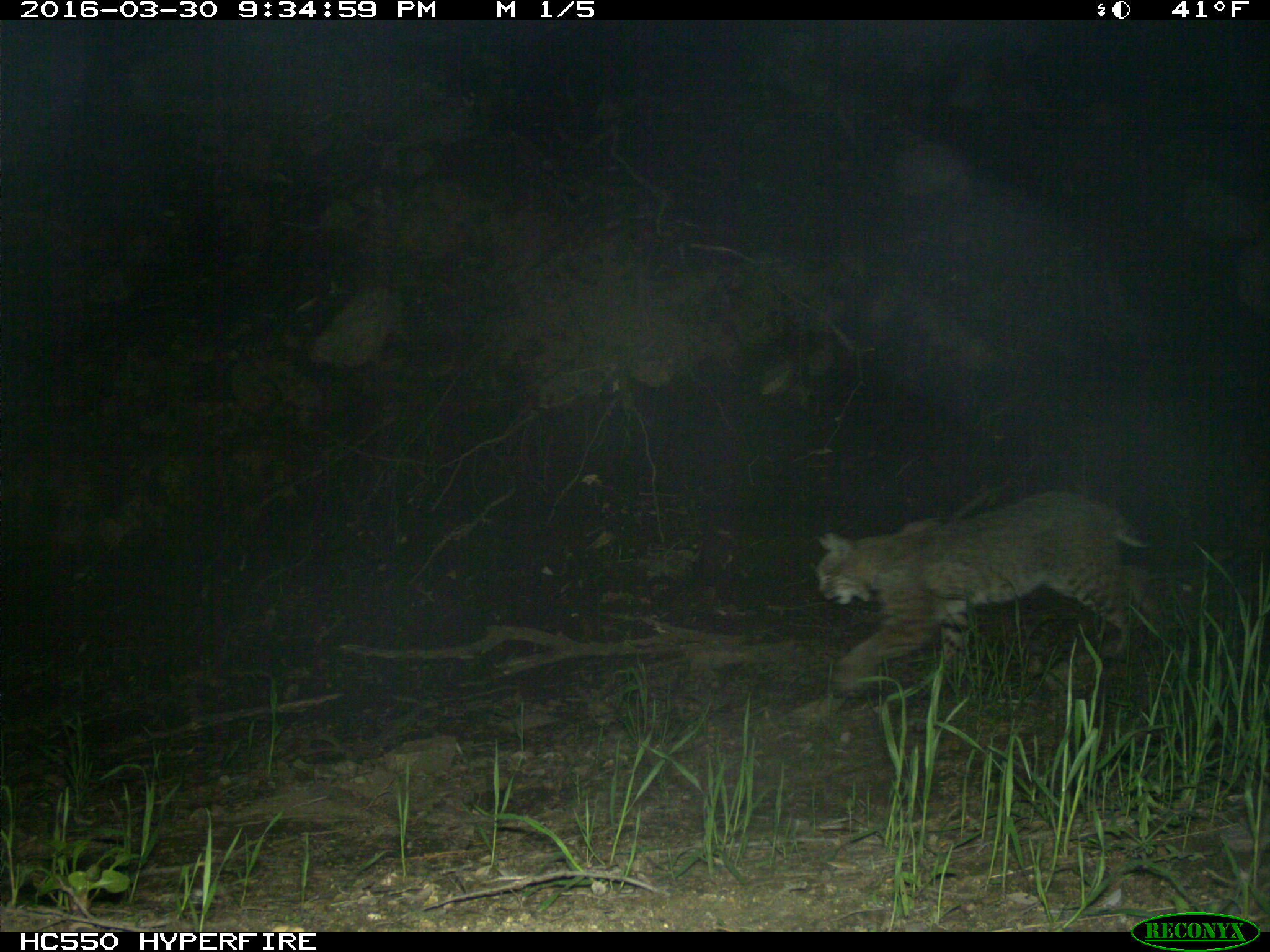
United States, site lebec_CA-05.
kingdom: Animalia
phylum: Chordata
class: Mammalia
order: Carnivora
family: Felidae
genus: Lynx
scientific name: Lynx rufus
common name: bobcat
Lynx rufus (bobcat).